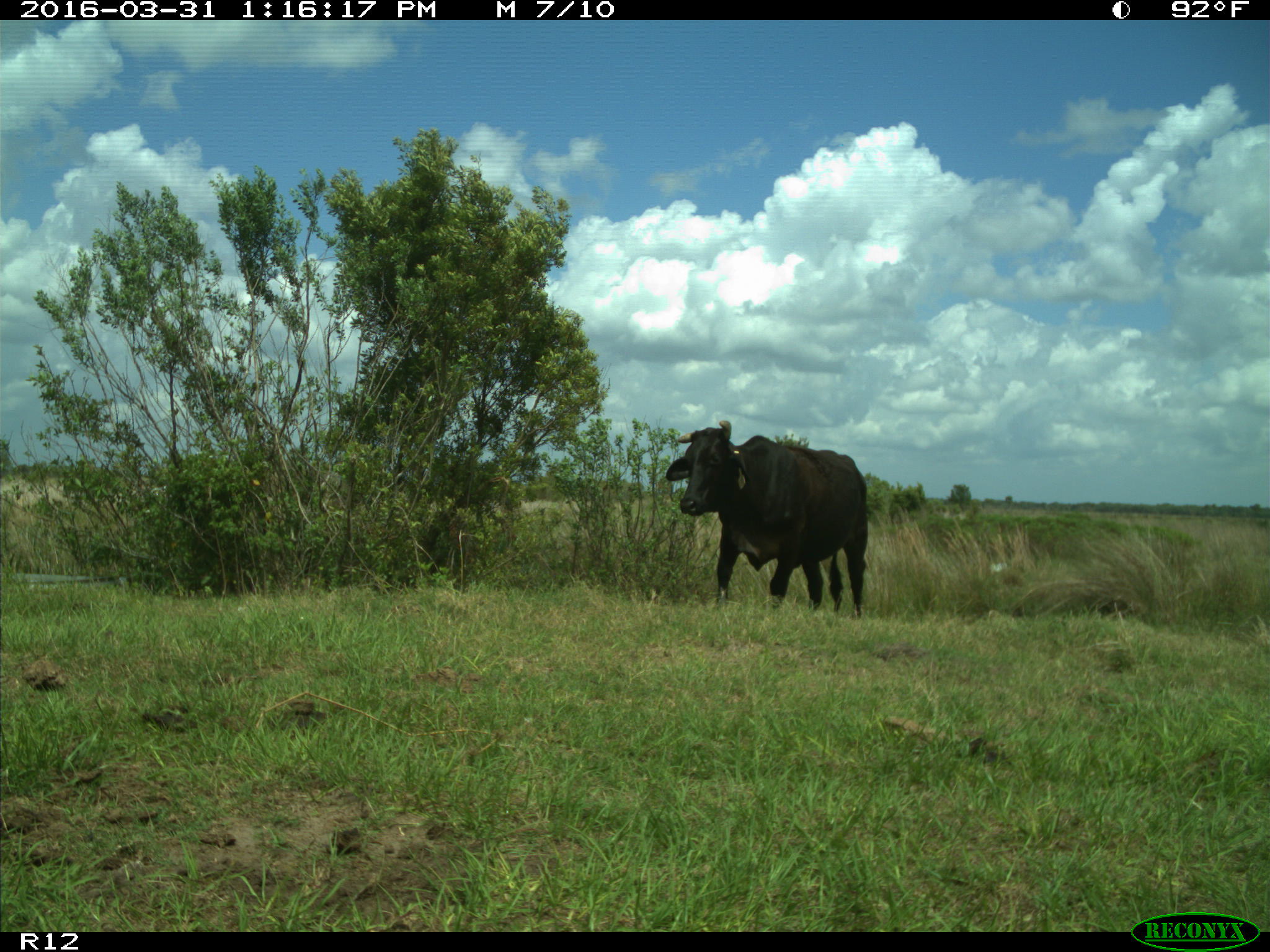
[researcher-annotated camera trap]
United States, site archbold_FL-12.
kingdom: Animalia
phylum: Chordata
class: Mammalia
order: Artiodactyla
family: Bovidae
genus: Bos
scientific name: Bos taurus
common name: domestic cow